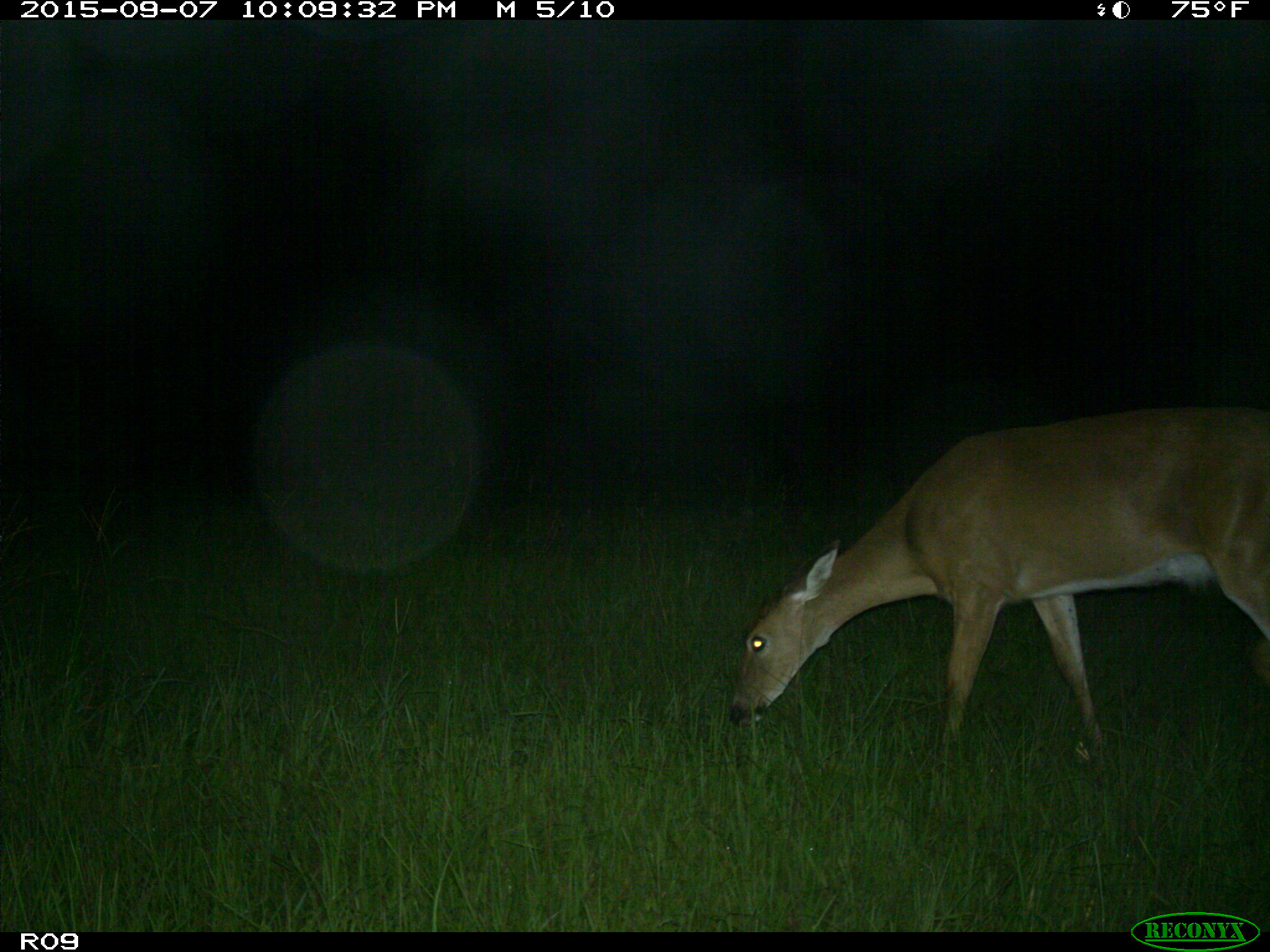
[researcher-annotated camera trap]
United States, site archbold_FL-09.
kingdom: Animalia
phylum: Chordata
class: Mammalia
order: Artiodactyla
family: Cervidae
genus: Odocoileus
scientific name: Odocoileus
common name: deer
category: unidentified deer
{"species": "unidentified deer (deer) (Odocoileus)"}